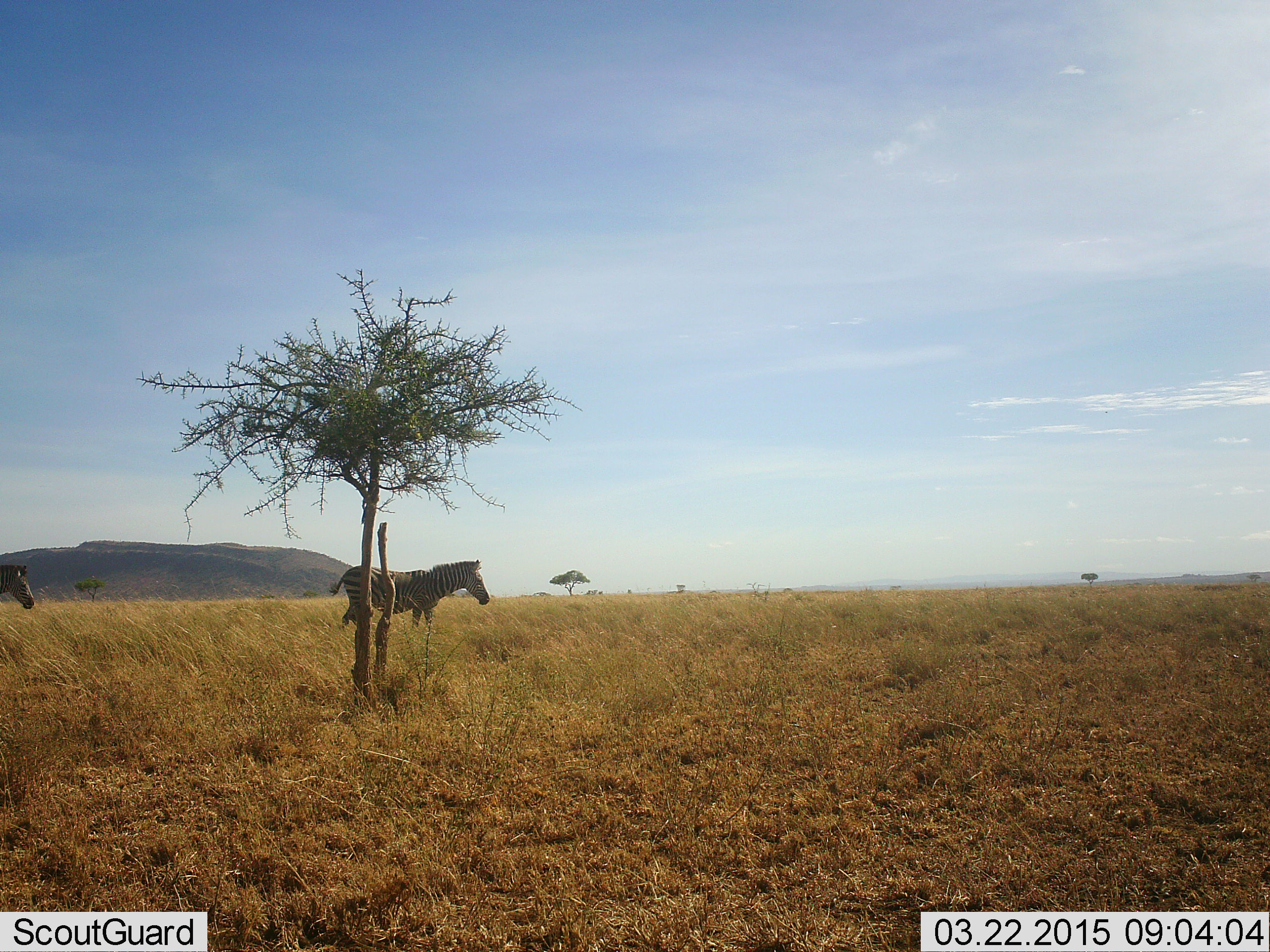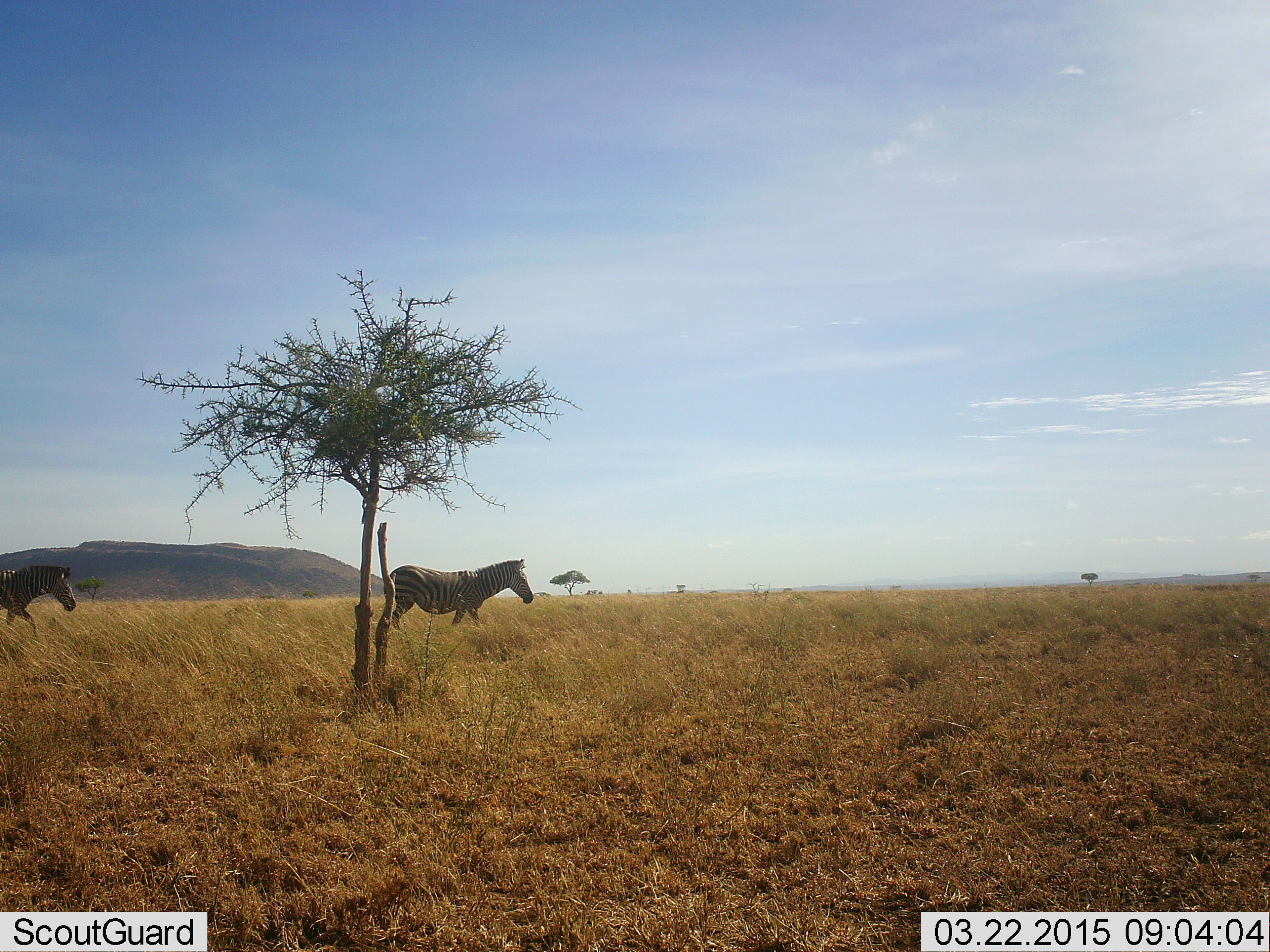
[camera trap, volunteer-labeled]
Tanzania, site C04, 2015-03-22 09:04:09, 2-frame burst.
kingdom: Animalia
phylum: Chordata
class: Mammalia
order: Perissodactyla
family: Equidae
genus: Equus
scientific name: Equus quagga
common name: plains zebra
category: zebra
Zebra (plains zebra) (Equus quagga), count 2. Behavior (volunteer vote fractions): standing 0%, resting 0%, moving 90%, interacting 10%. Young present (vote fraction): 0%. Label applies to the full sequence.